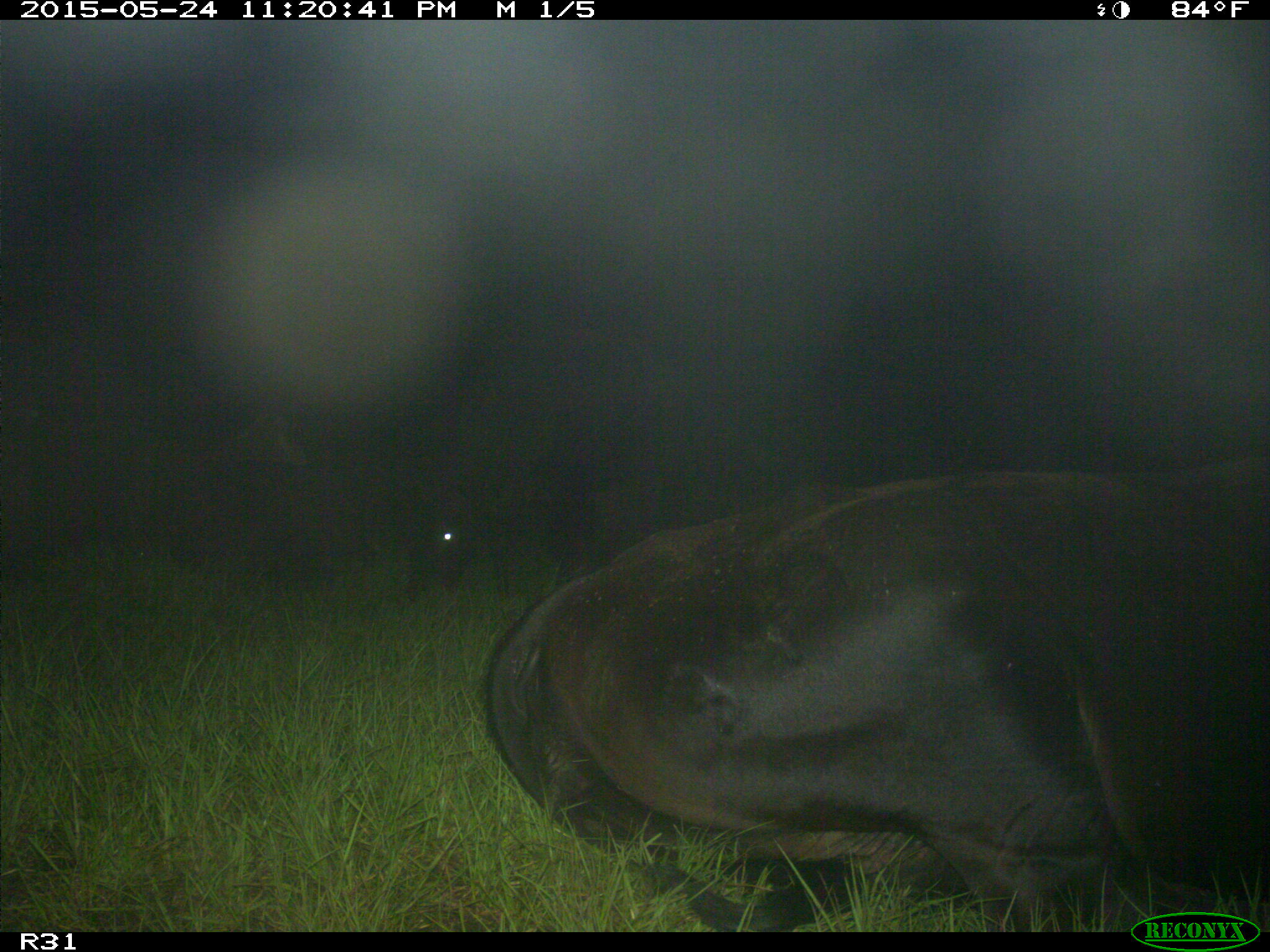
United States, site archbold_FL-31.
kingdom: Animalia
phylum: Chordata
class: Mammalia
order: Artiodactyla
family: Bovidae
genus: Bos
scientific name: Bos taurus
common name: domestic cow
Bos taurus (domestic cow).